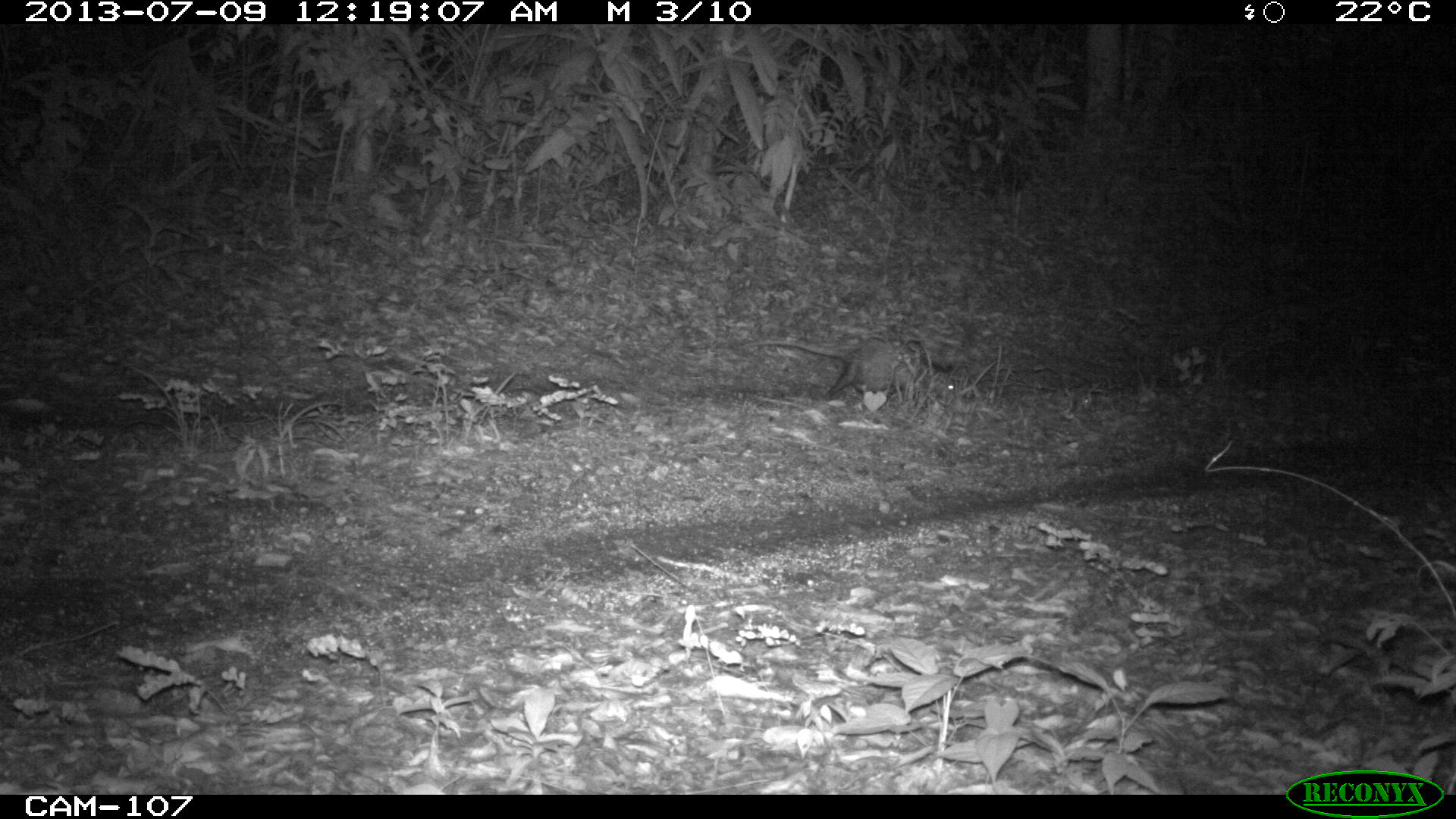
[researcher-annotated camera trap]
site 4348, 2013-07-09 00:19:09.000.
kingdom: Animalia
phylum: Chordata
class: Mammalia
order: Didelphimorphia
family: Didelphidae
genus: Didelphis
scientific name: Didelphis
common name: american opossums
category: didelphis sp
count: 1